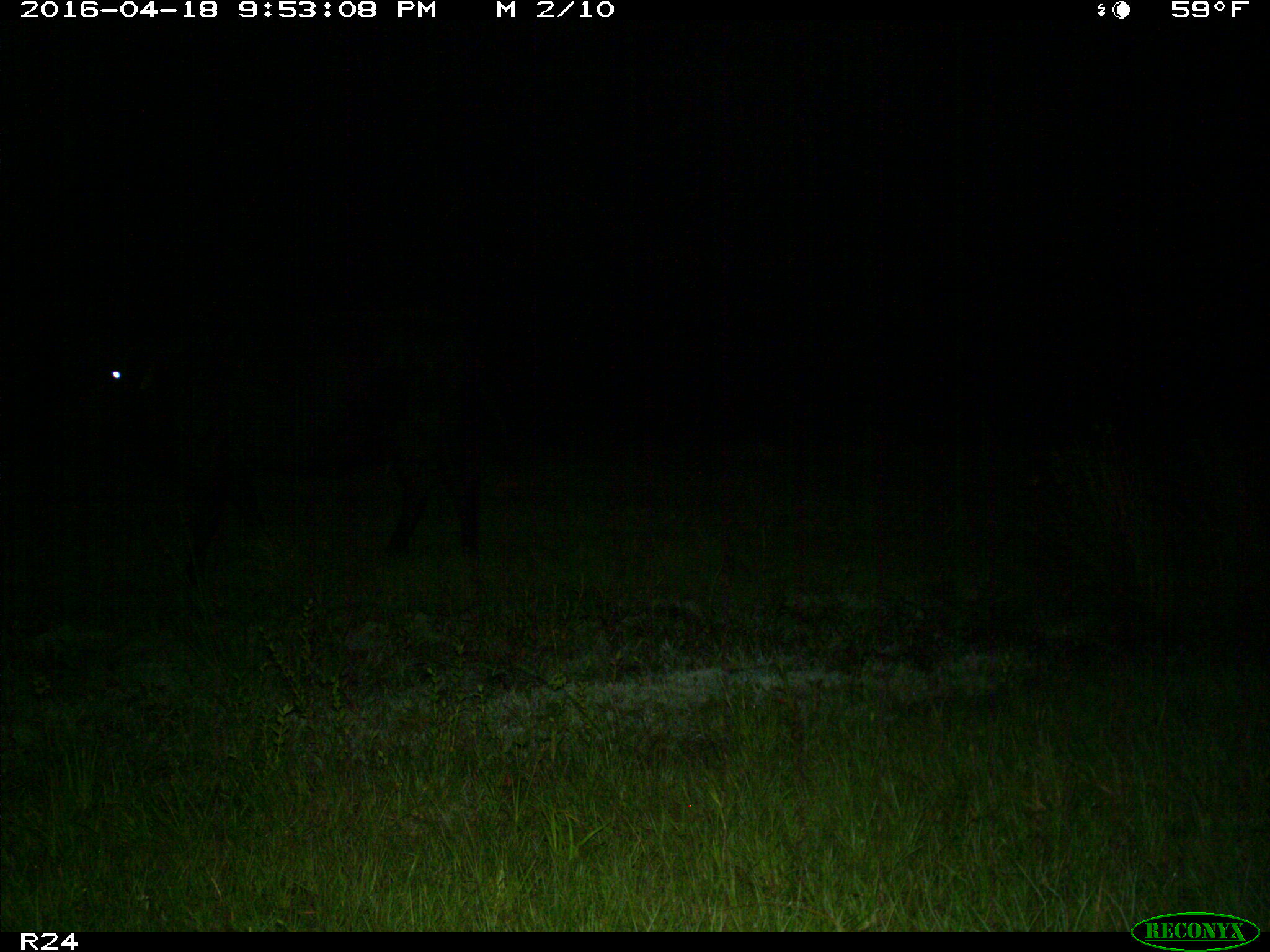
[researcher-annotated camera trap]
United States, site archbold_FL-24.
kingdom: Animalia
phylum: Chordata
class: Mammalia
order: Artiodactyla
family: Bovidae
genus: Bos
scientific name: Bos taurus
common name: domestic cow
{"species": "Bos taurus (domestic cow)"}